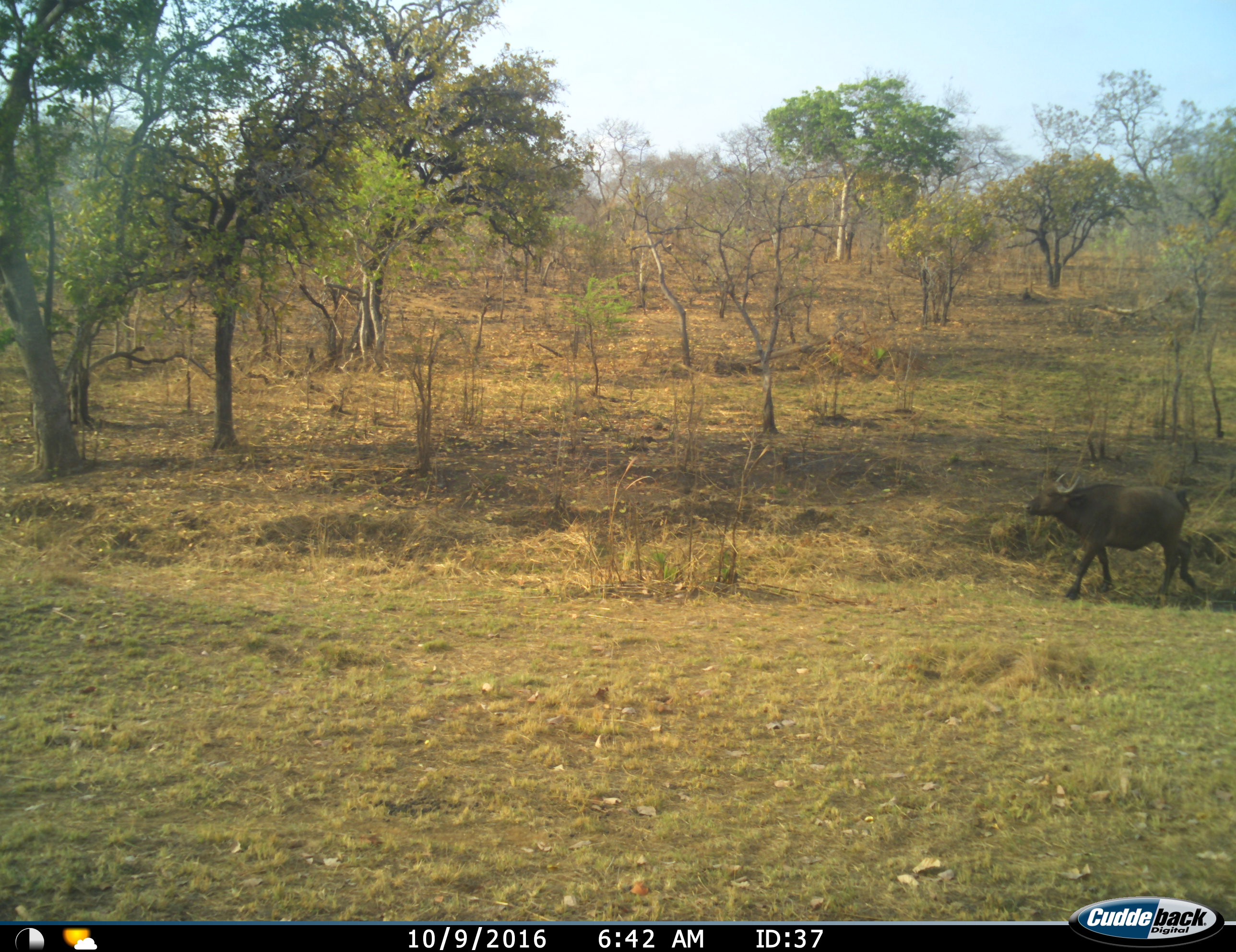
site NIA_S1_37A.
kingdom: Animalia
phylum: Chordata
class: Mammalia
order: Artiodactyla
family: Bovidae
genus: Syncerus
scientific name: Syncerus caffer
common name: african buffalo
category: buffalo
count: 1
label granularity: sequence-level